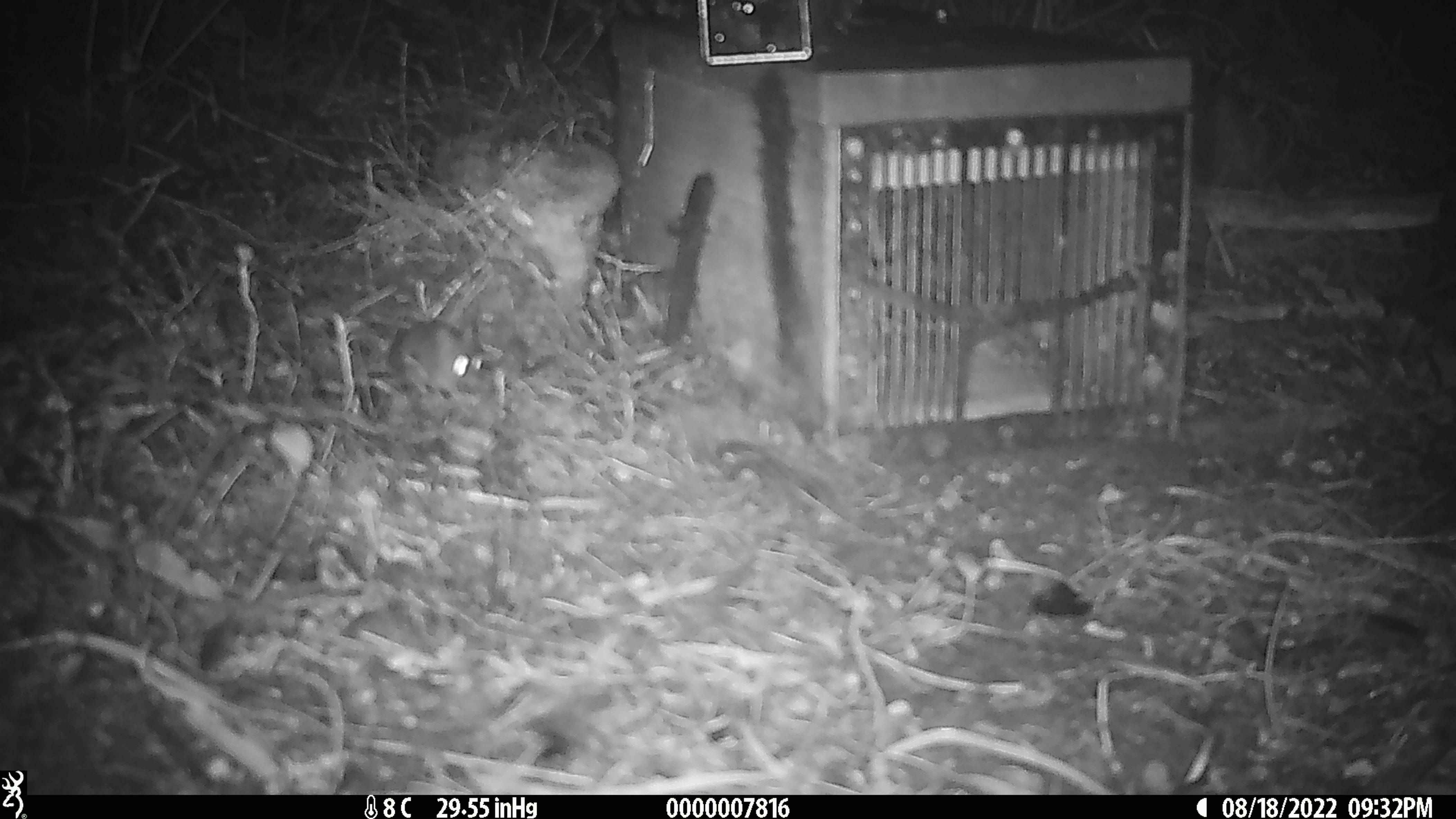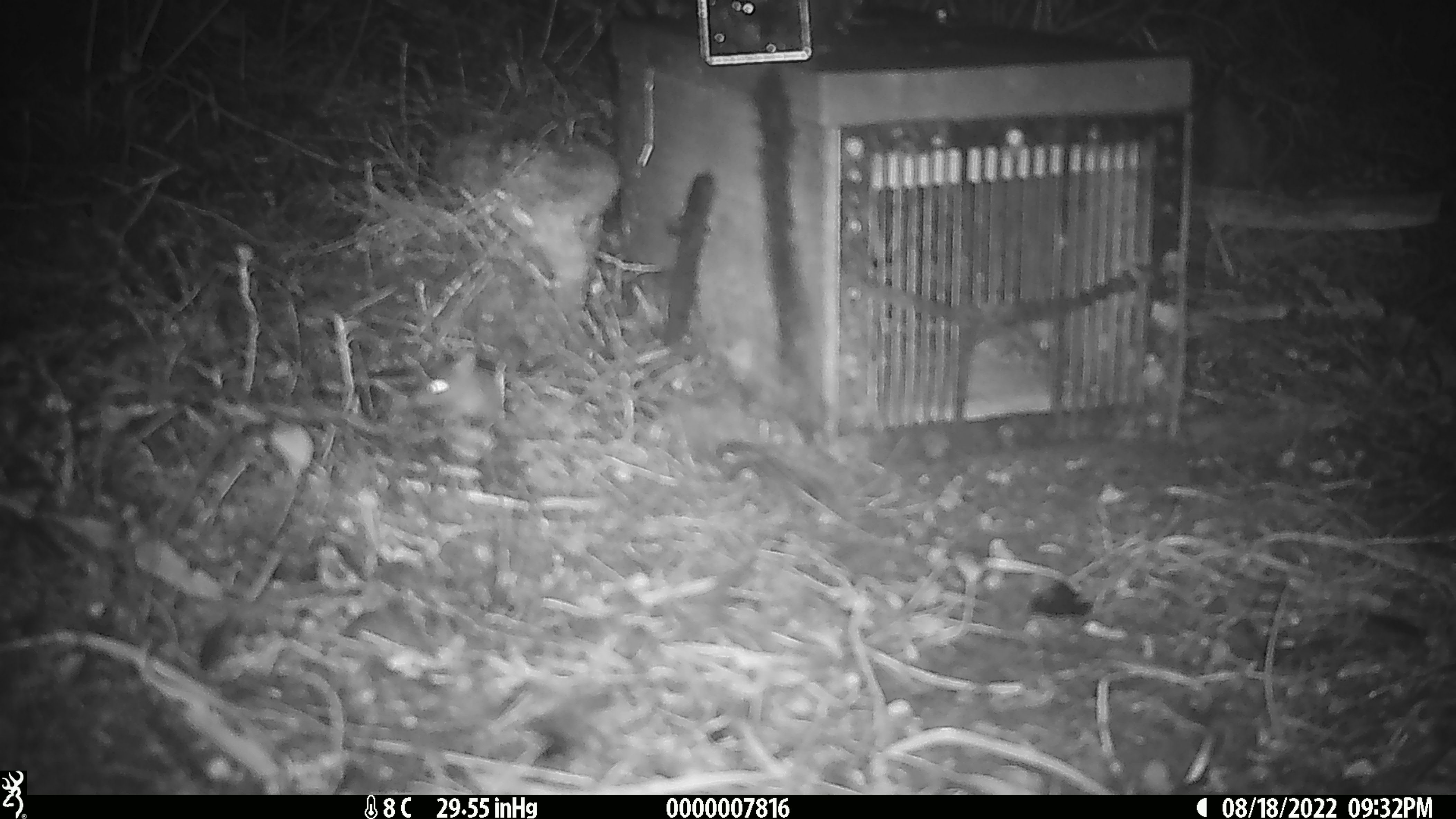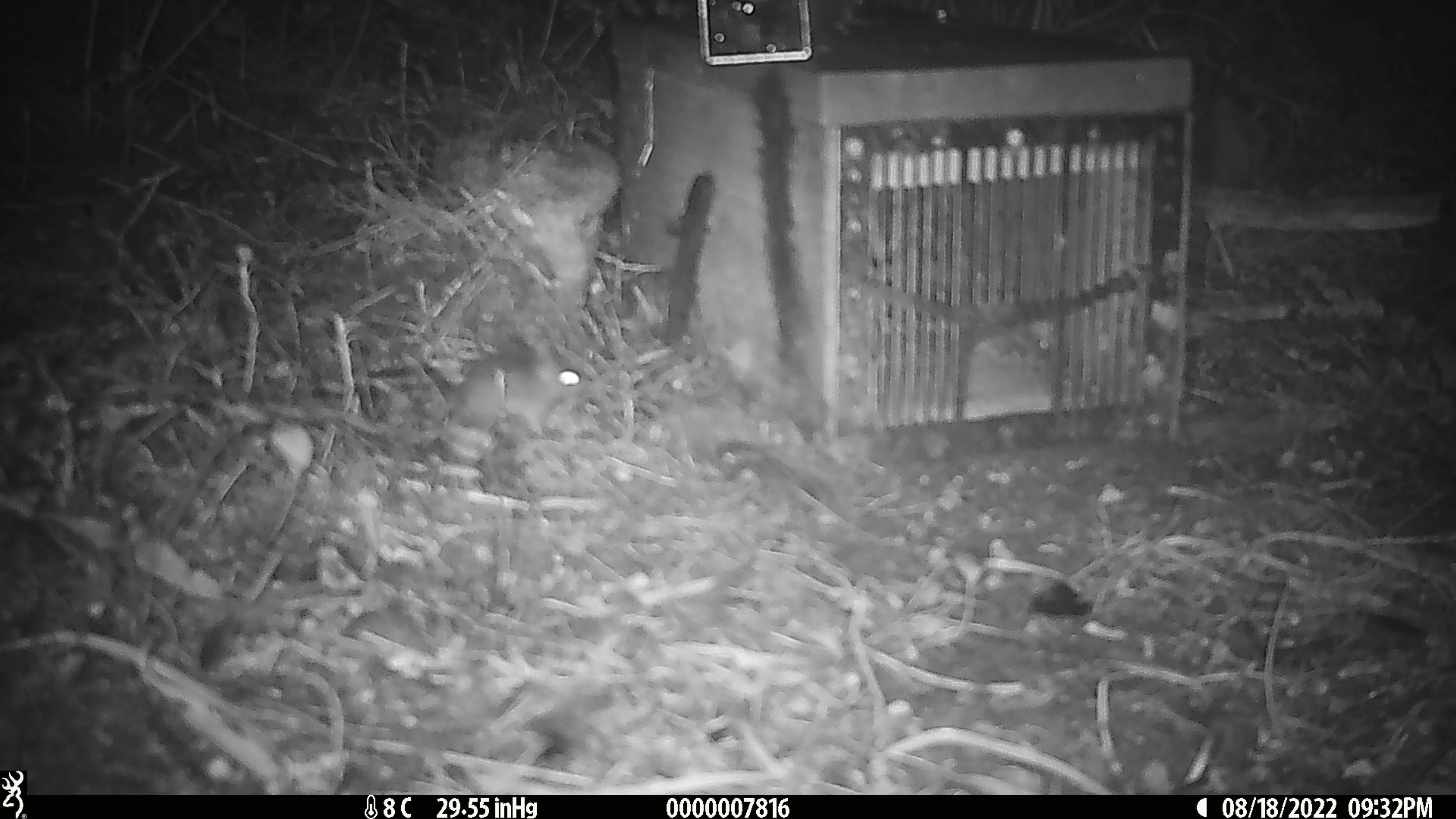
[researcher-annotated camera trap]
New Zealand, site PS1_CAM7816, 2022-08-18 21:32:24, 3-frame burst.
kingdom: Animalia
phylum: Chordata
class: Mammalia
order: Rodentia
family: Muridae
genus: Mus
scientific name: Mus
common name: mouse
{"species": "mouse (Mus)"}